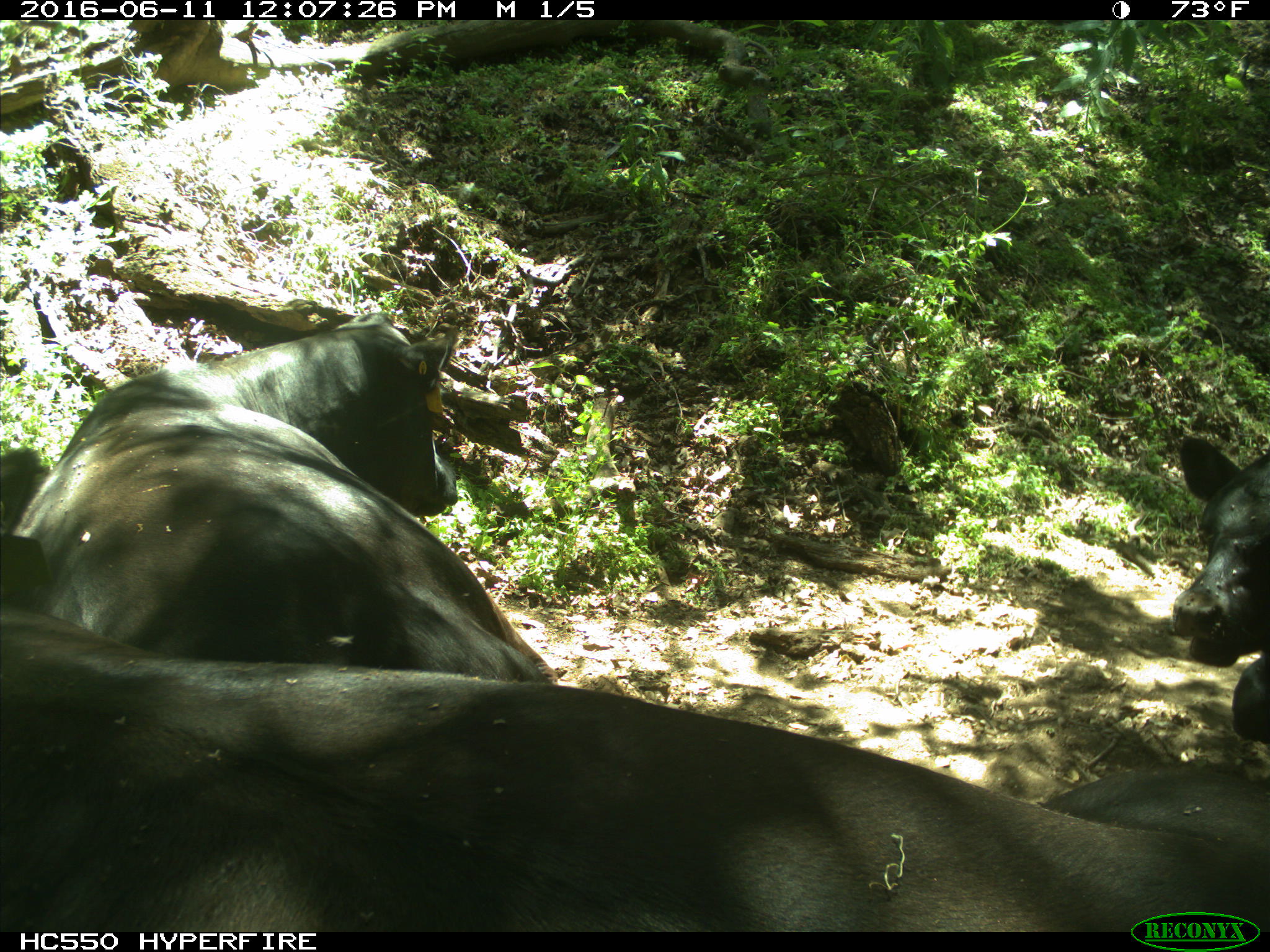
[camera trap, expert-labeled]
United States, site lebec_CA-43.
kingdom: Animalia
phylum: Chordata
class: Mammalia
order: Artiodactyla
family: Bovidae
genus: Bos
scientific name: Bos taurus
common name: domestic cow